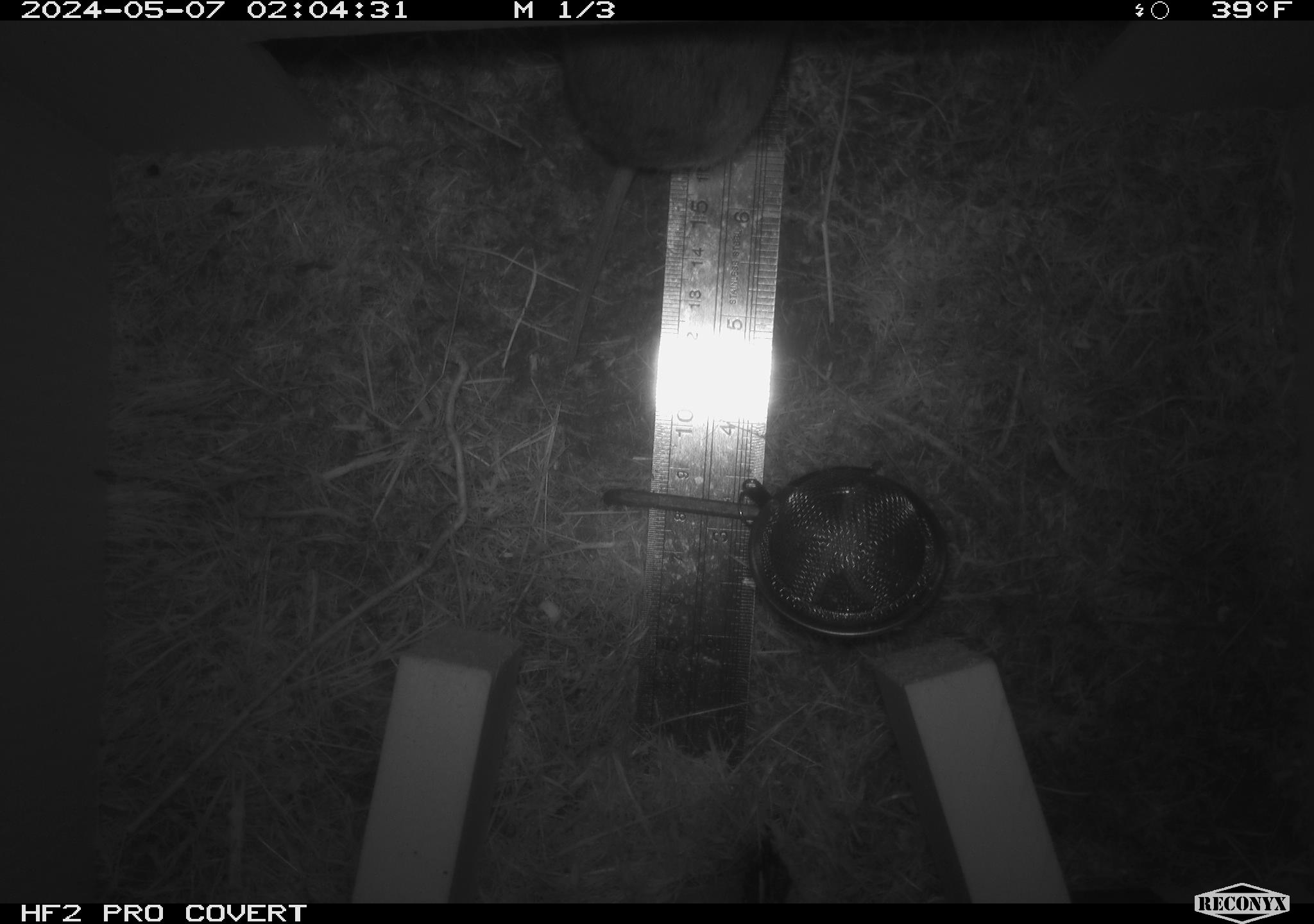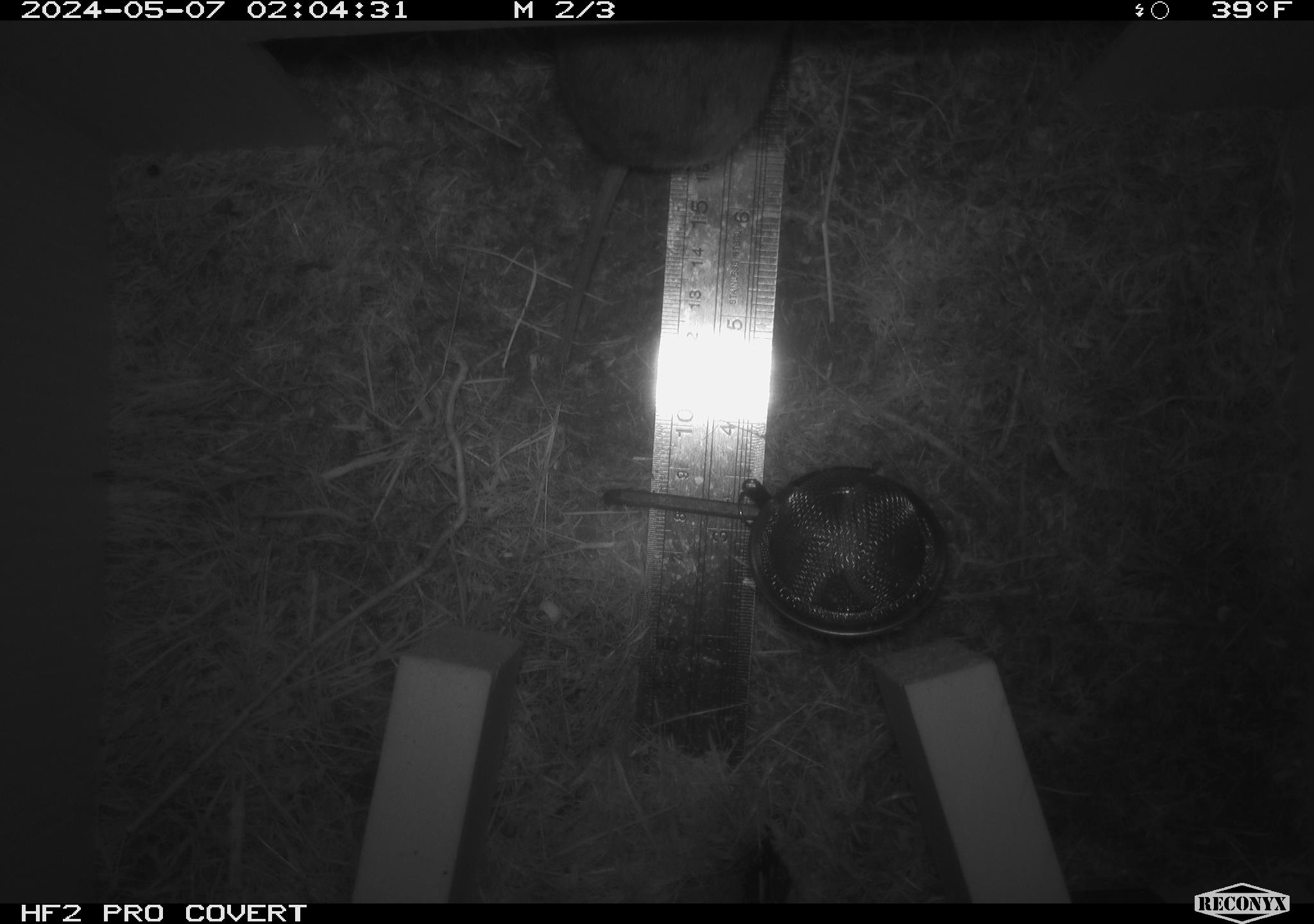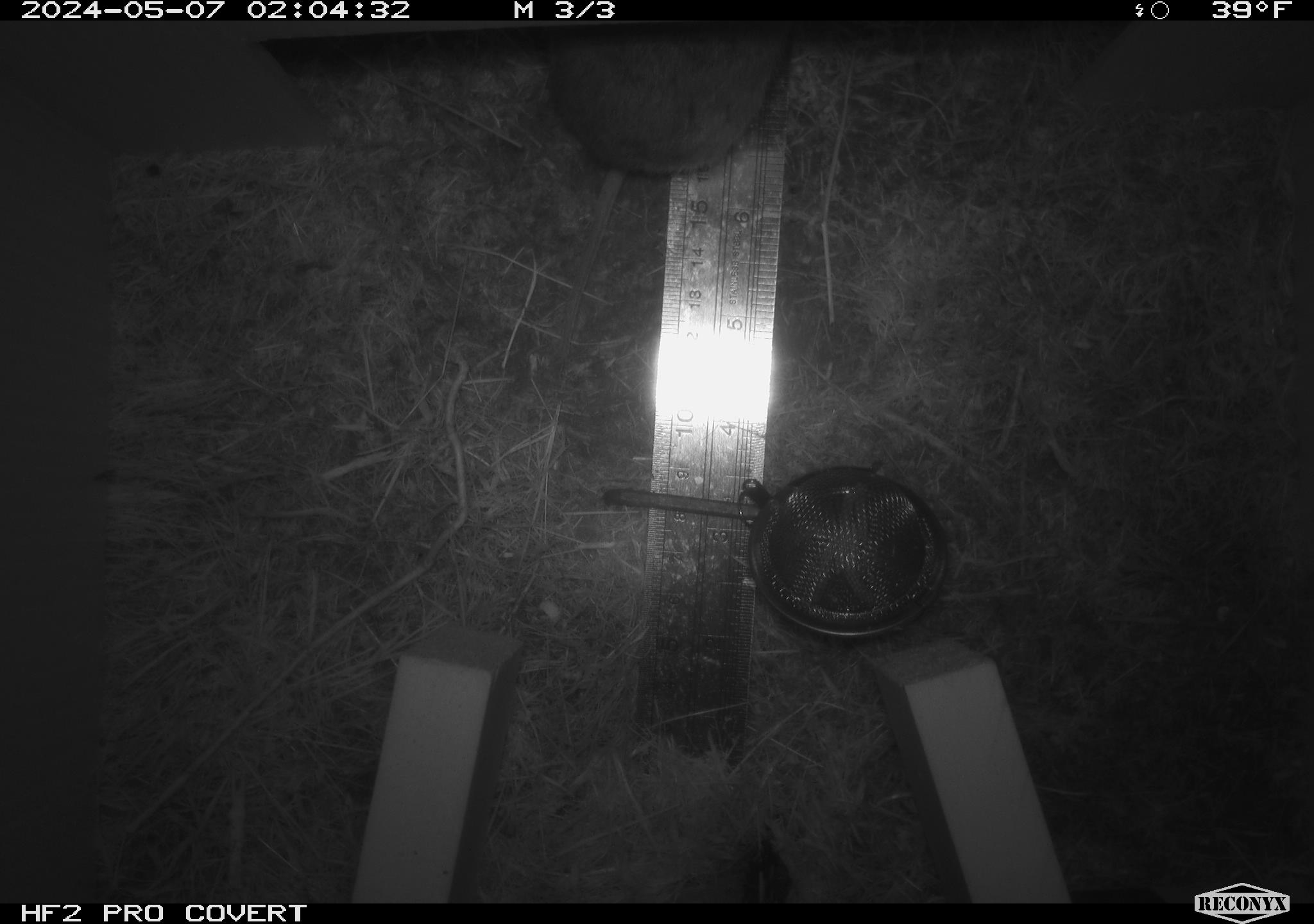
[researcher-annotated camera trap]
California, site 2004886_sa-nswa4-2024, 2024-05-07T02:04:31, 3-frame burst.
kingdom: Animalia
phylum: Chordata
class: Mammalia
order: Rodentia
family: Cricetidae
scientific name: Arvicolinae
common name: voles, lemmings, and muskrats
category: arvicolinae subfamily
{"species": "arvicolinae subfamily (voles, lemmings, and muskrats) (Arvicolinae)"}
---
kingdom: Animalia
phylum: Arthropoda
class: Malacostraca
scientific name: Malacostraca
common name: amphipods, crabs, isopods, krill, lobsters and shrimps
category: malacostracan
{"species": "malacostracan (amphipods, crabs, isopods, krill, lobsters and shrimps) (Malacostraca)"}